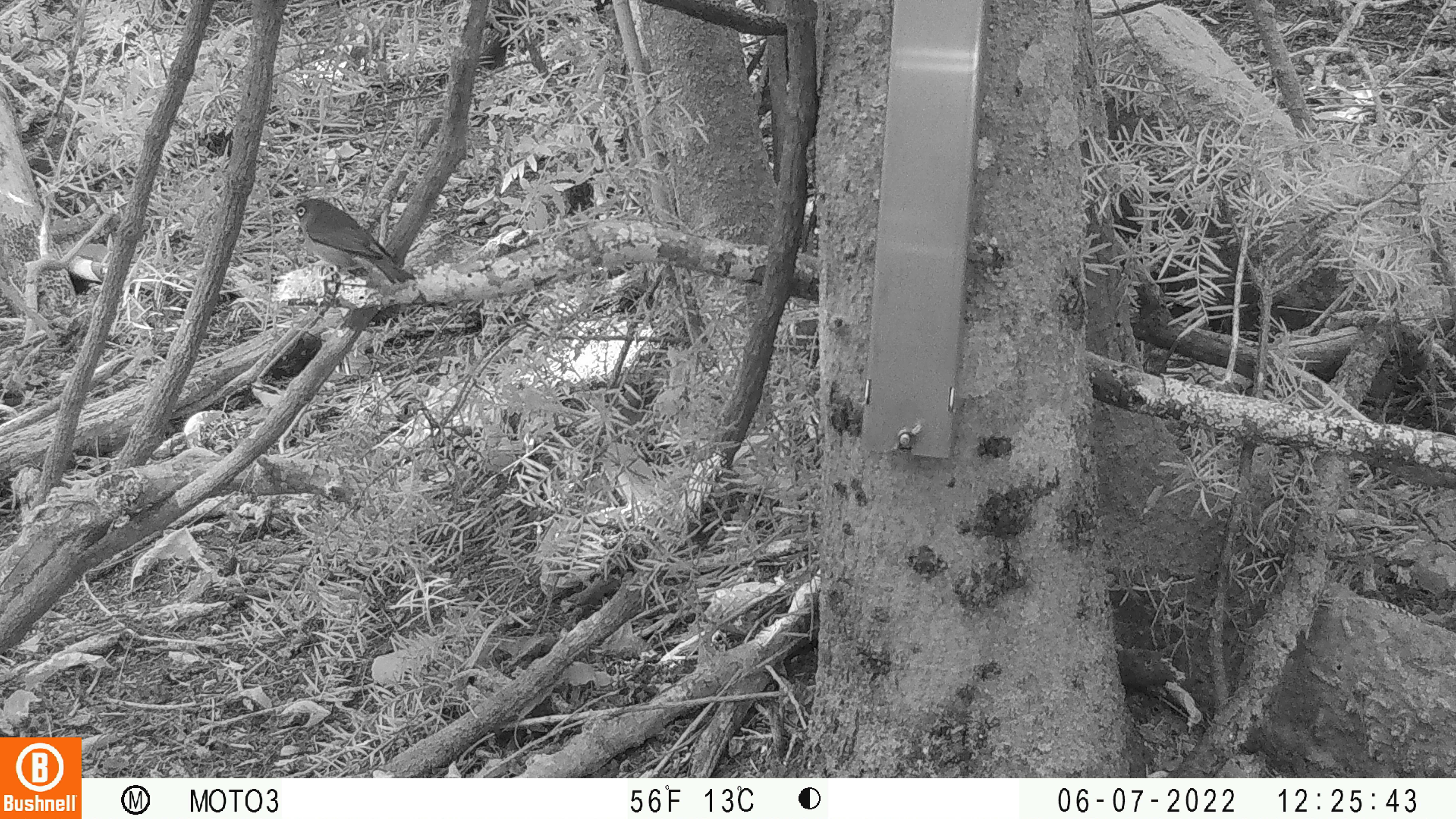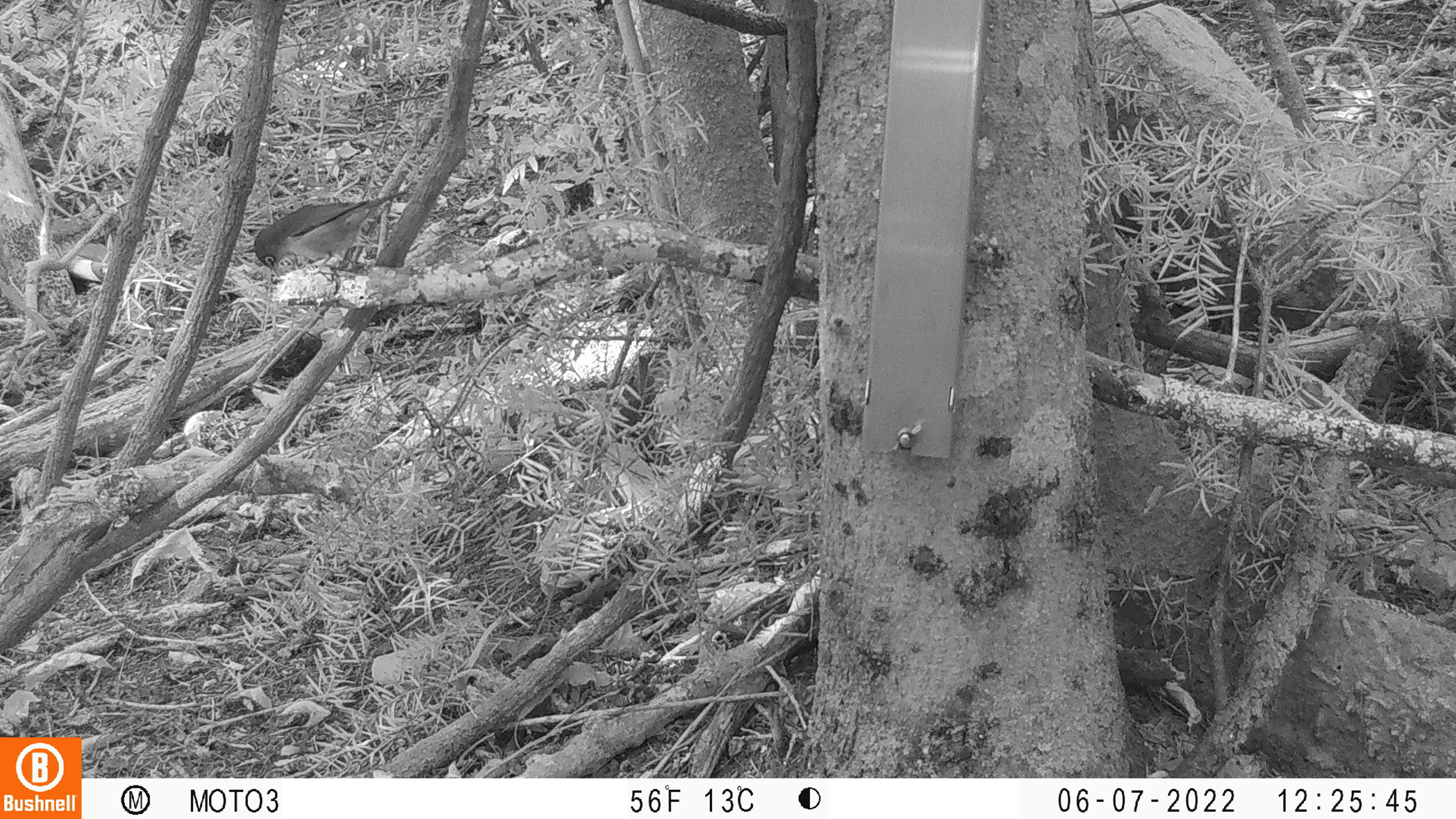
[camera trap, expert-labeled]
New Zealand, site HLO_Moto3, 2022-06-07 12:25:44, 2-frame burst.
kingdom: Animalia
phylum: Chordata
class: Aves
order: Passeriformes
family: Zosteropidae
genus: Zosterops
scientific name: Zosterops lateralis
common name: silvereye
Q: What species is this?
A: Silvereye (Zosterops lateralis).